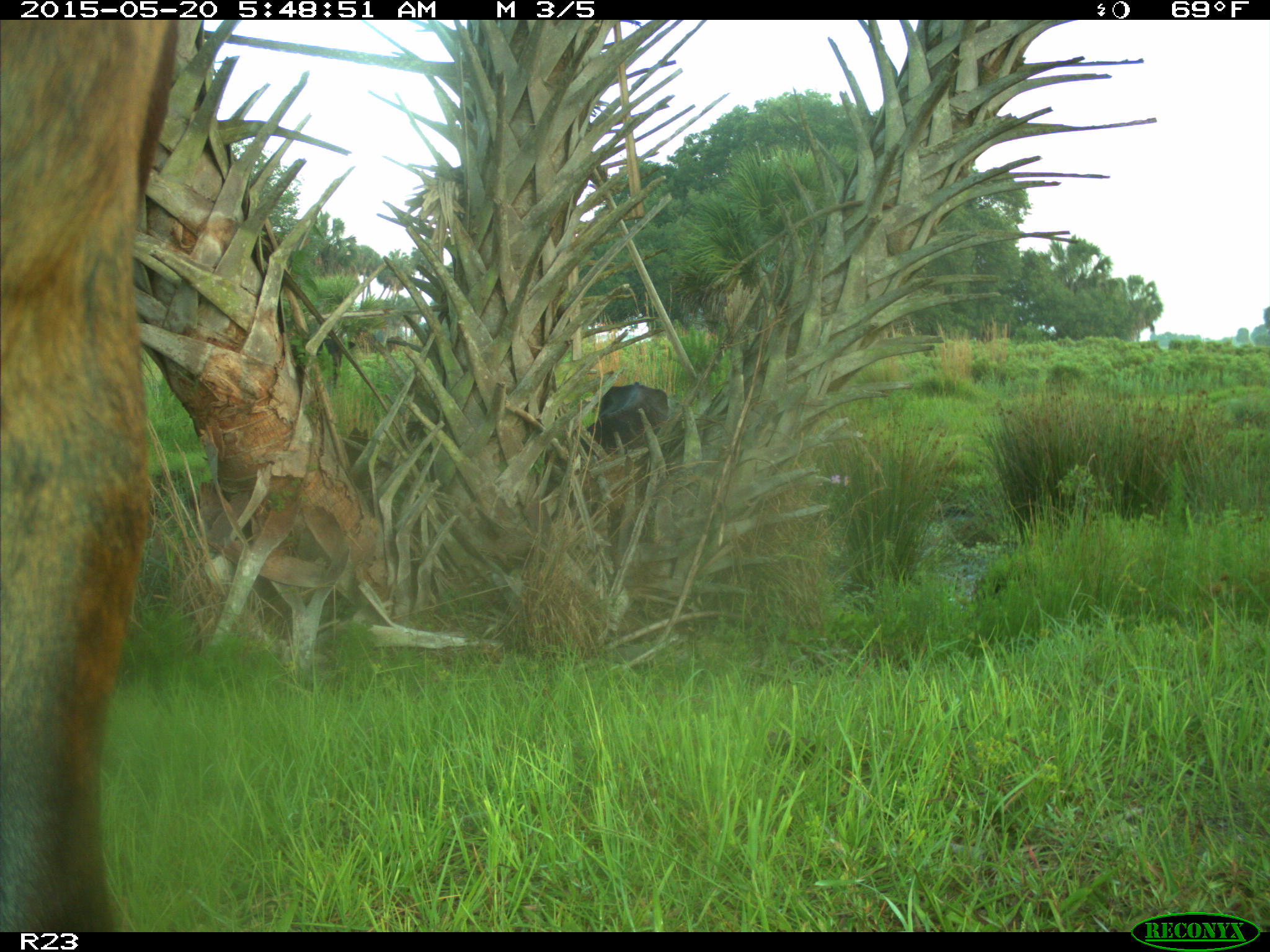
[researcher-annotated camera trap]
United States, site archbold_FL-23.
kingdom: Animalia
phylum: Chordata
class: Mammalia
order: Artiodactyla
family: Bovidae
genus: Bos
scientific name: Bos taurus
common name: domestic cow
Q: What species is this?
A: Bos taurus (domestic cow).